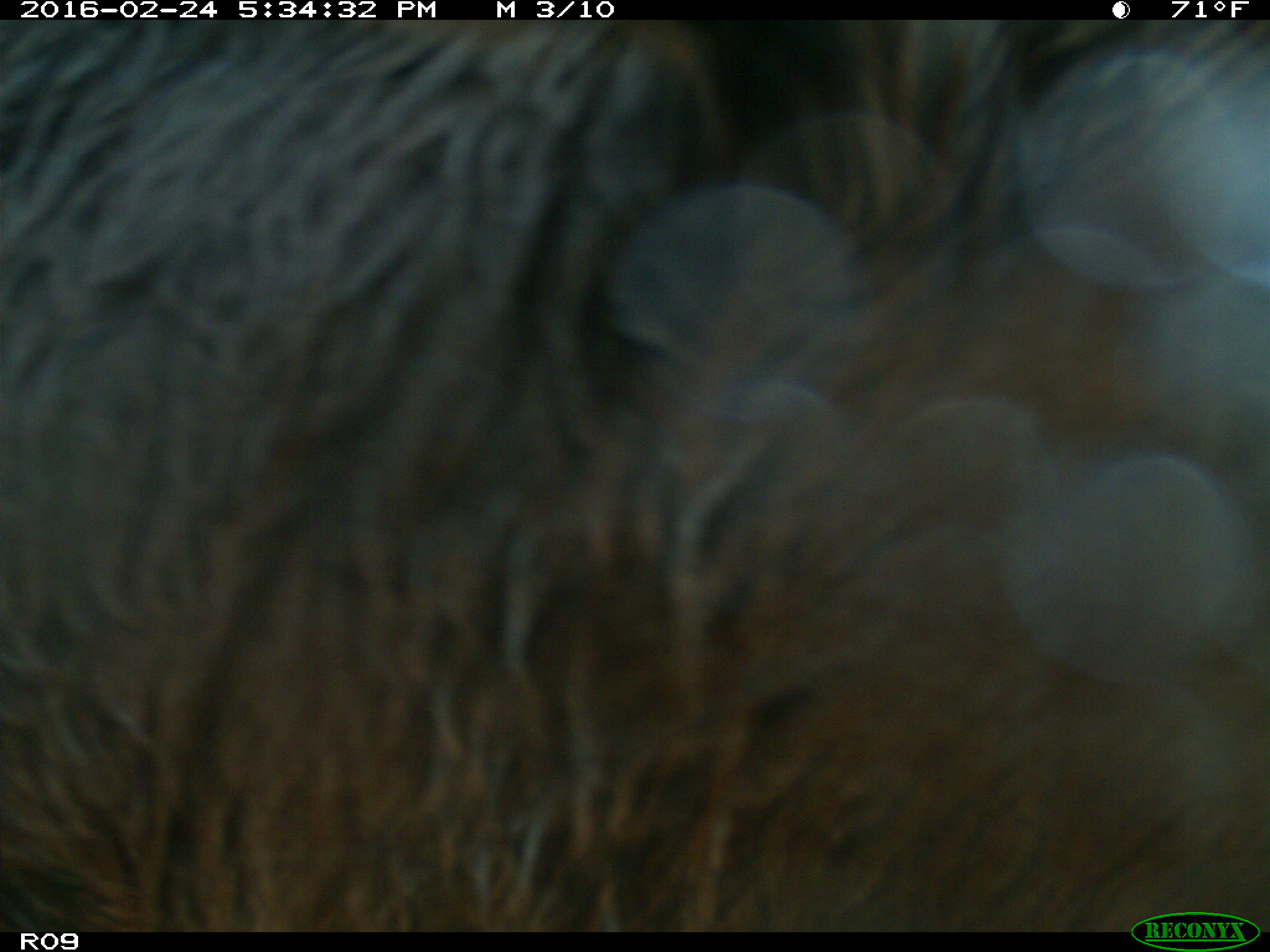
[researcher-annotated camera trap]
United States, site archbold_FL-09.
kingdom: Animalia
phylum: Chordata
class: Mammalia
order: Artiodactyla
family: Bovidae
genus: Bos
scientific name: Bos taurus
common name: domestic cow